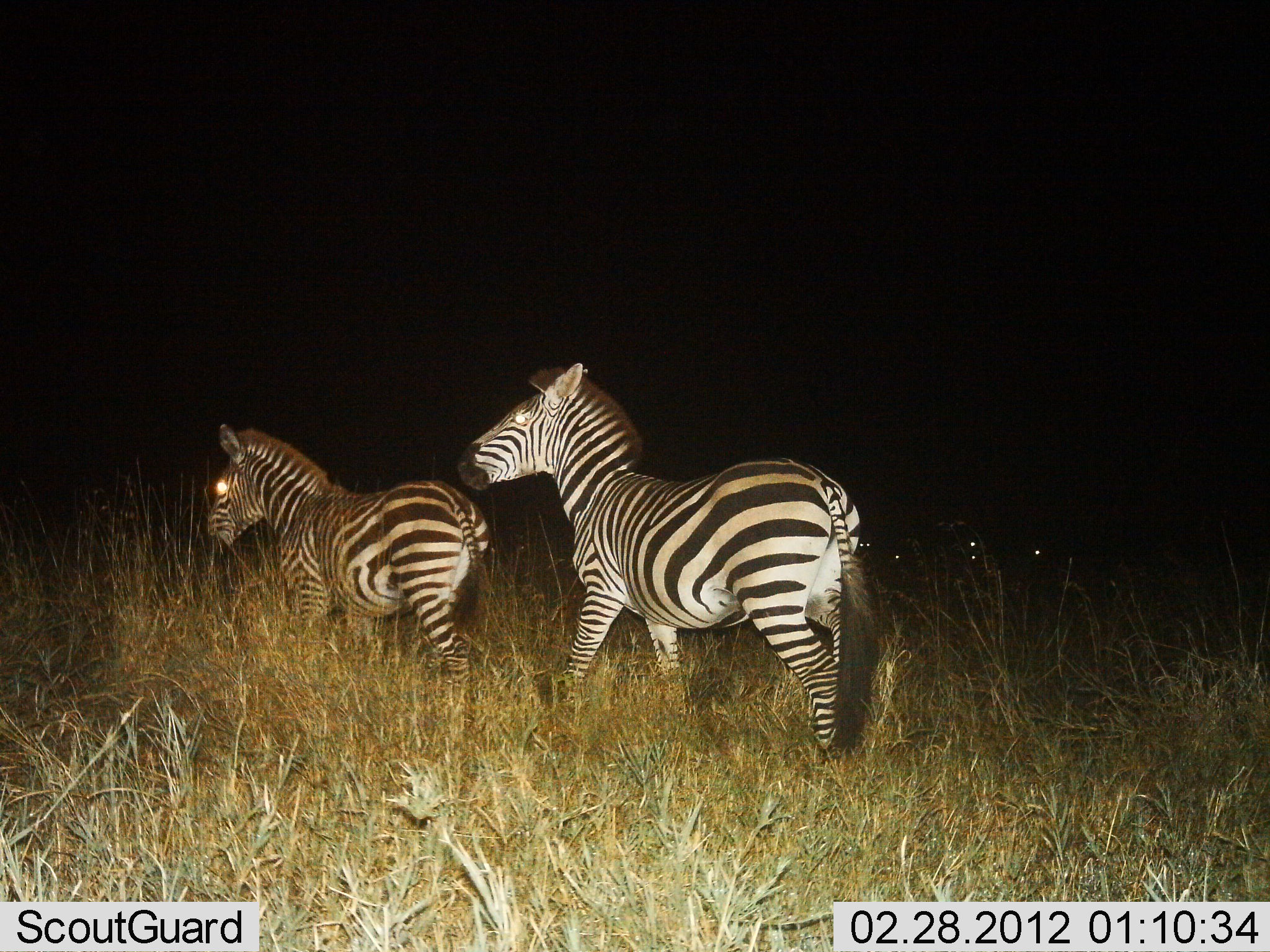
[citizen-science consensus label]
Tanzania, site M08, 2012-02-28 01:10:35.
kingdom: Animalia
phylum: Chordata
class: Mammalia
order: Perissodactyla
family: Equidae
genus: Equus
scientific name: Equus quagga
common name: plains zebra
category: zebra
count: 2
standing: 30%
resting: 4%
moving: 70%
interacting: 0%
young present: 19%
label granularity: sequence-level